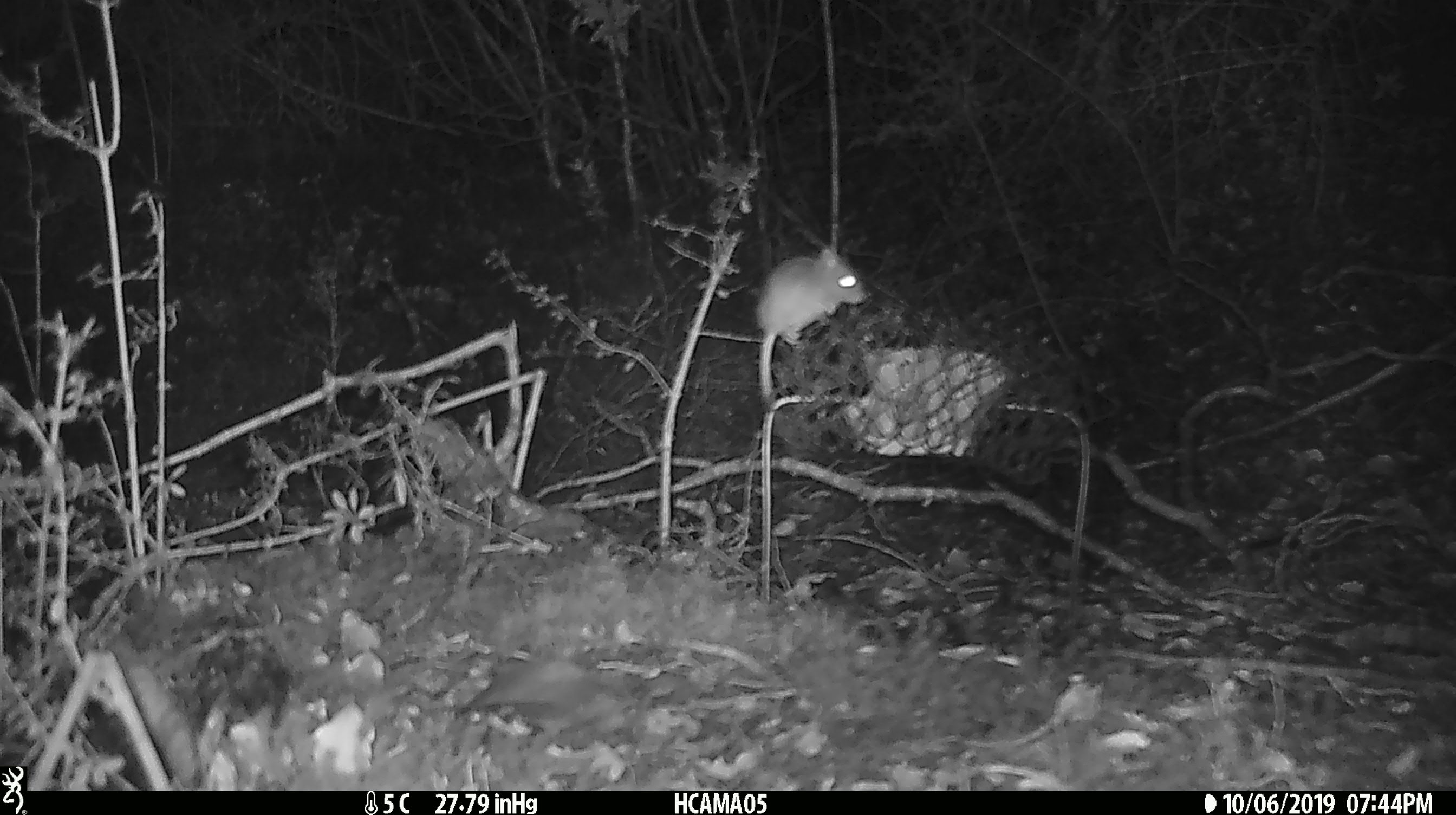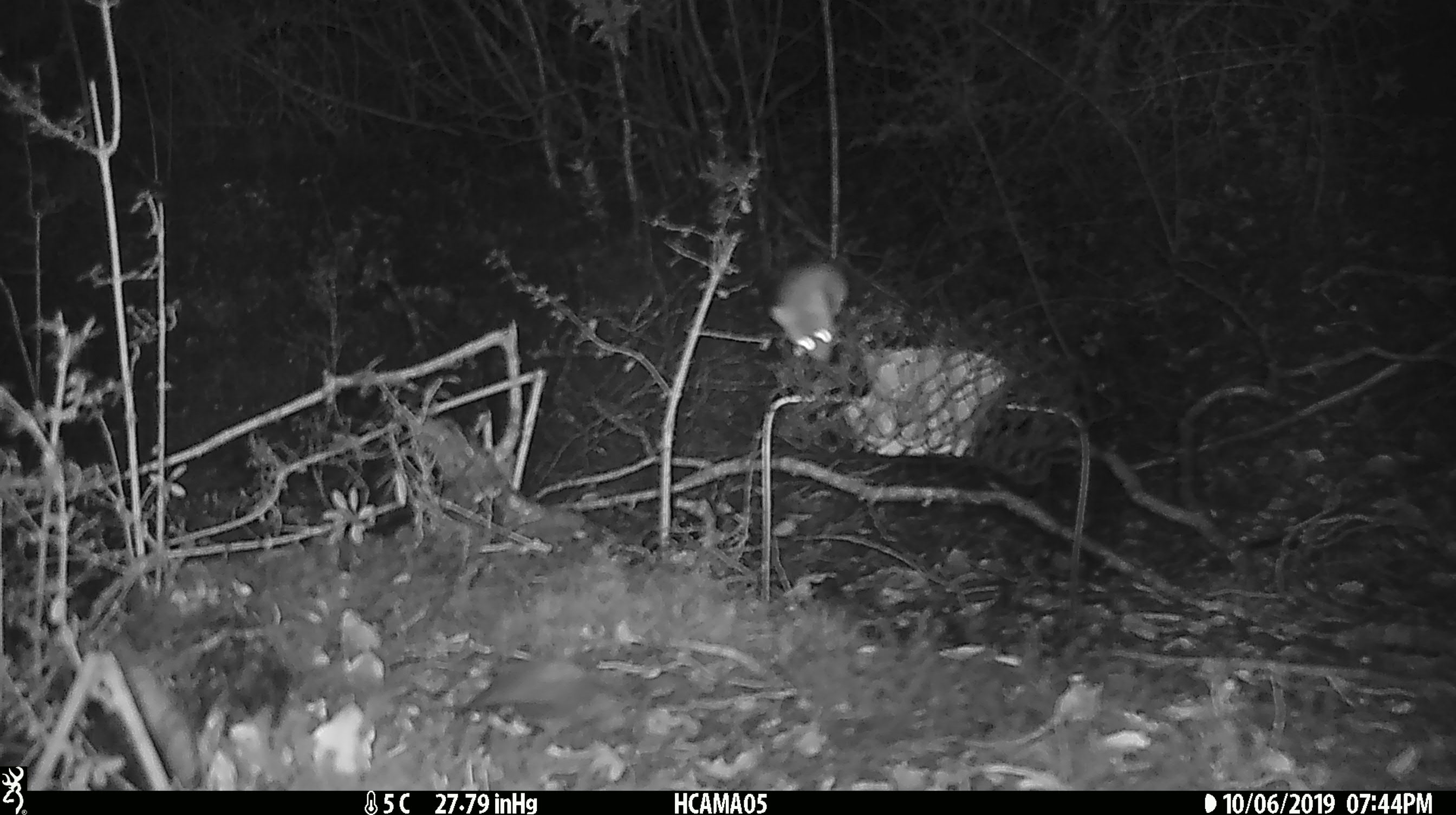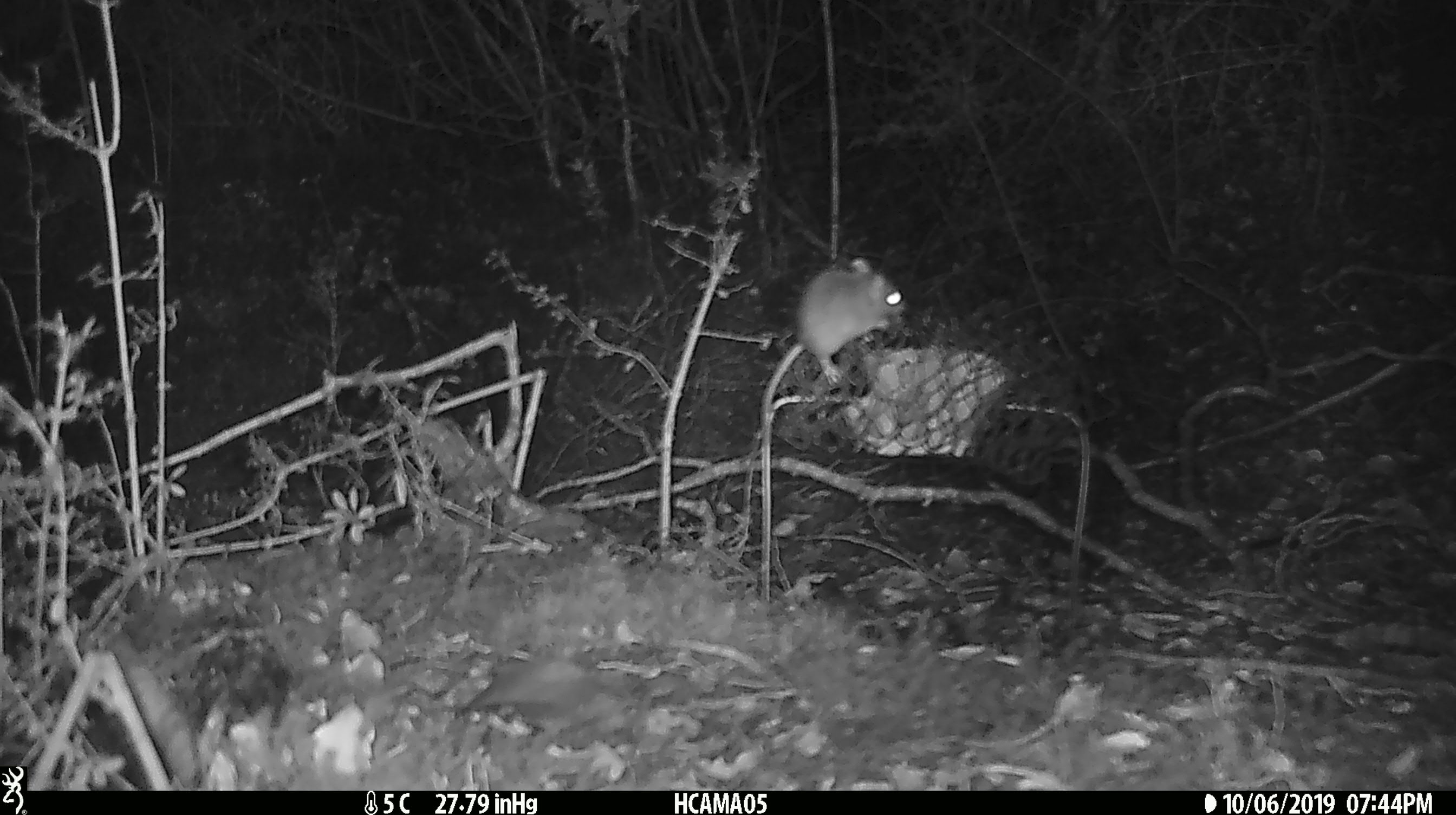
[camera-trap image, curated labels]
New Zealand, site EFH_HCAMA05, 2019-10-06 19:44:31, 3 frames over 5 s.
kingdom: Animalia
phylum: Chordata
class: Mammalia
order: Rodentia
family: Muridae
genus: Mus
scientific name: Mus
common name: mouse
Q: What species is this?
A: Mouse (Mus).